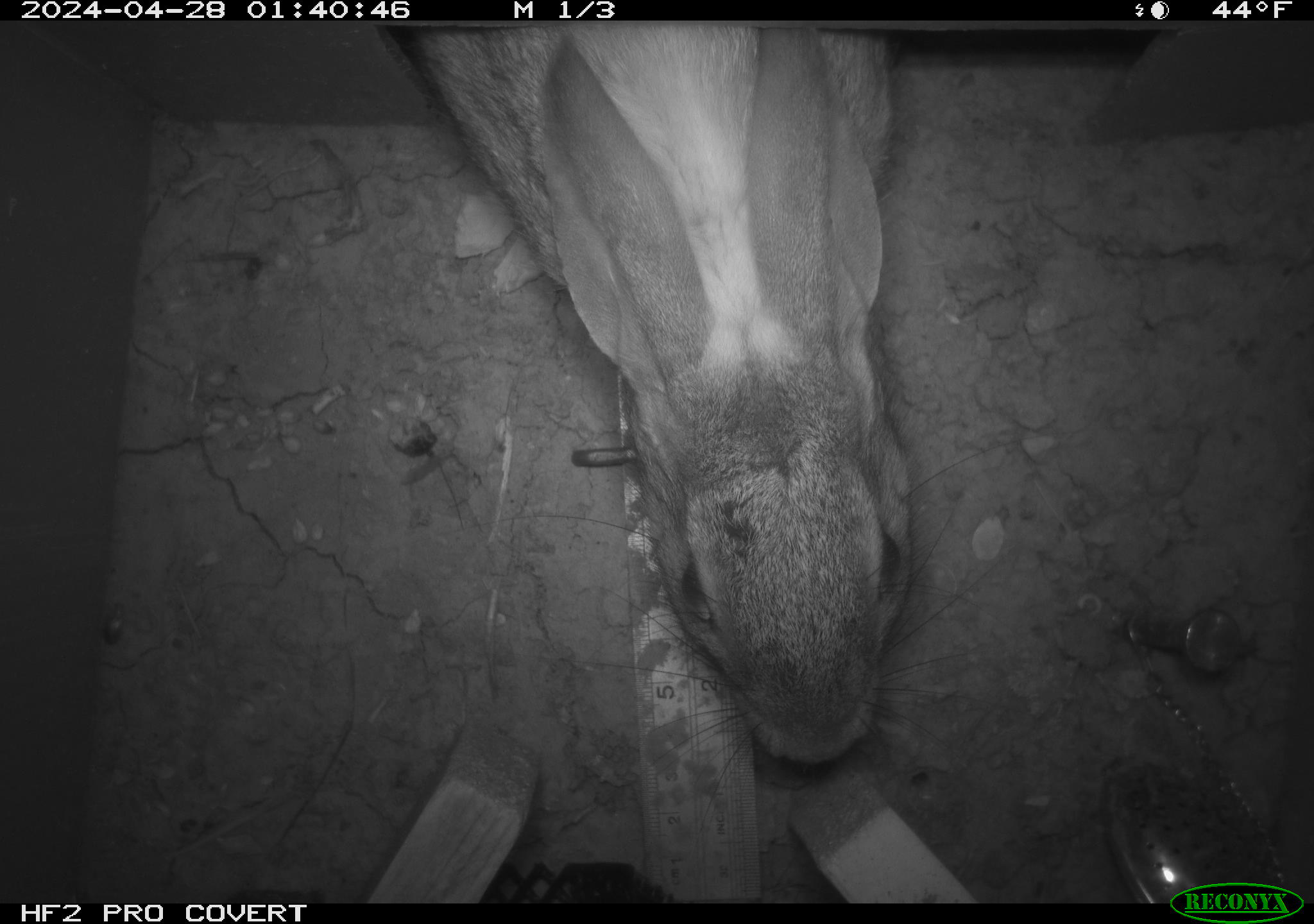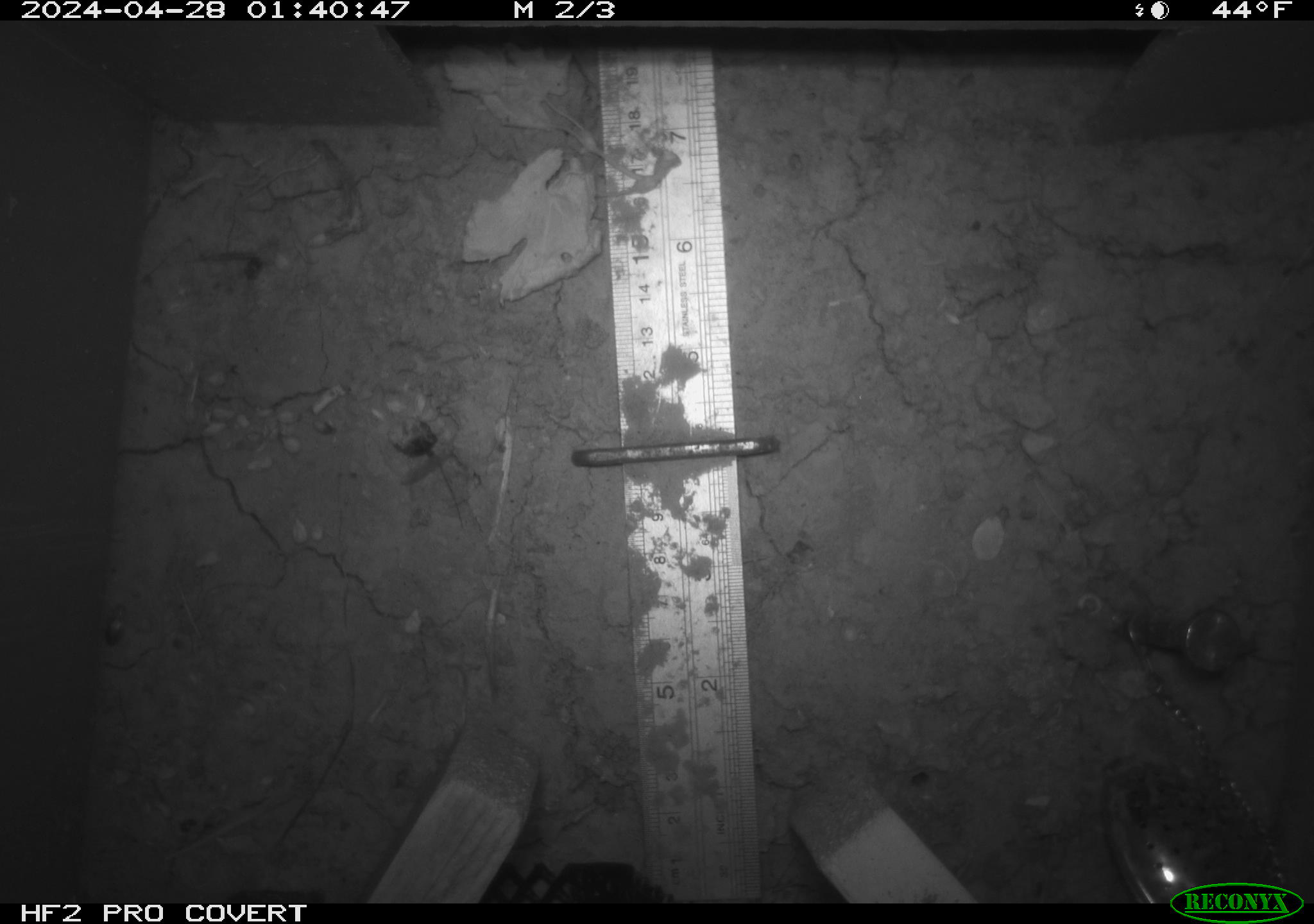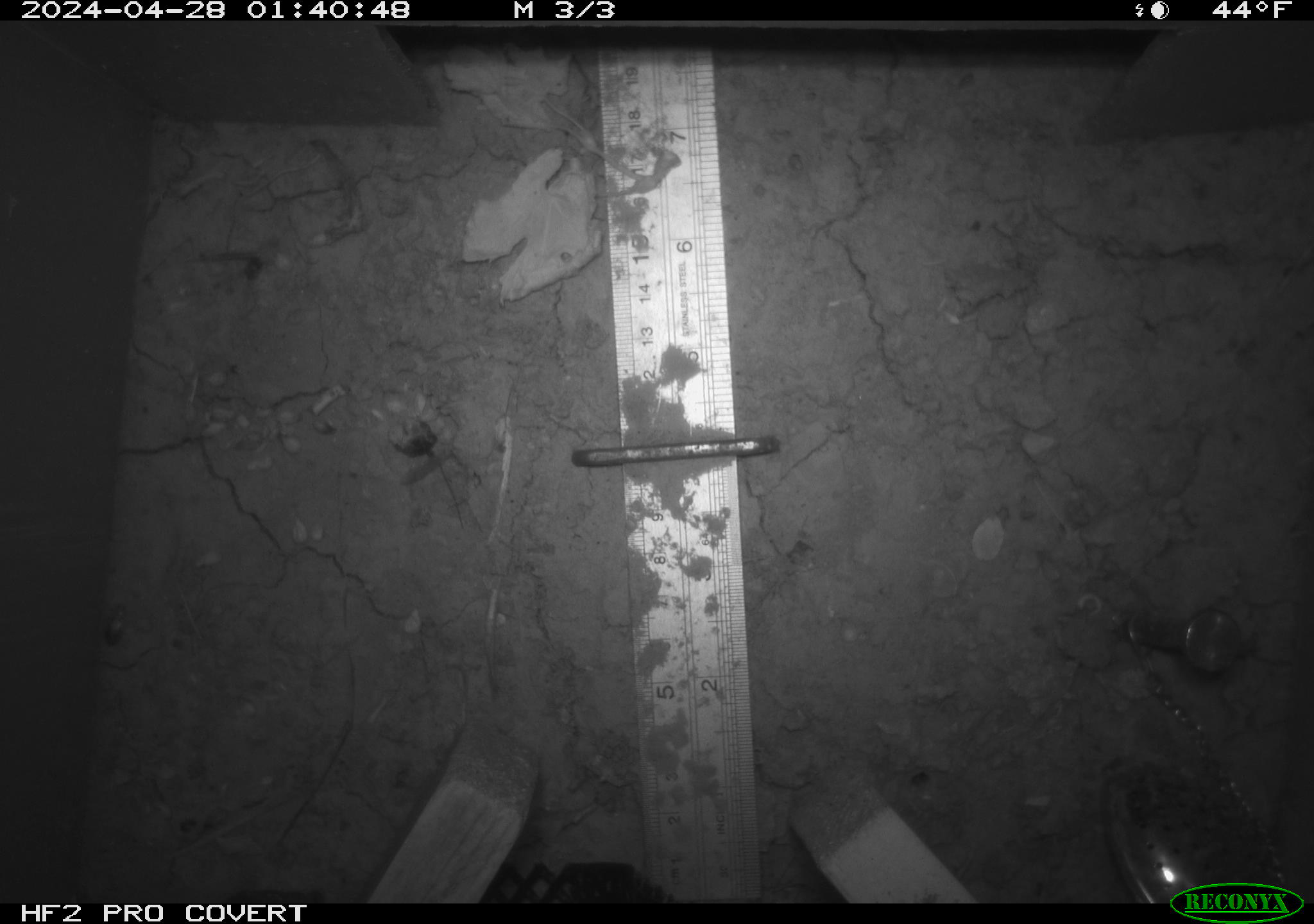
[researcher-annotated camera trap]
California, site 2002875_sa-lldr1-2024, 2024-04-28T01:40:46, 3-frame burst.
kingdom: Animalia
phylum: Chordata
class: Mammalia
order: Lagomorpha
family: Leporidae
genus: Sylvilagus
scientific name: Sylvilagus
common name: cottontail rabbits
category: sylvilagus species